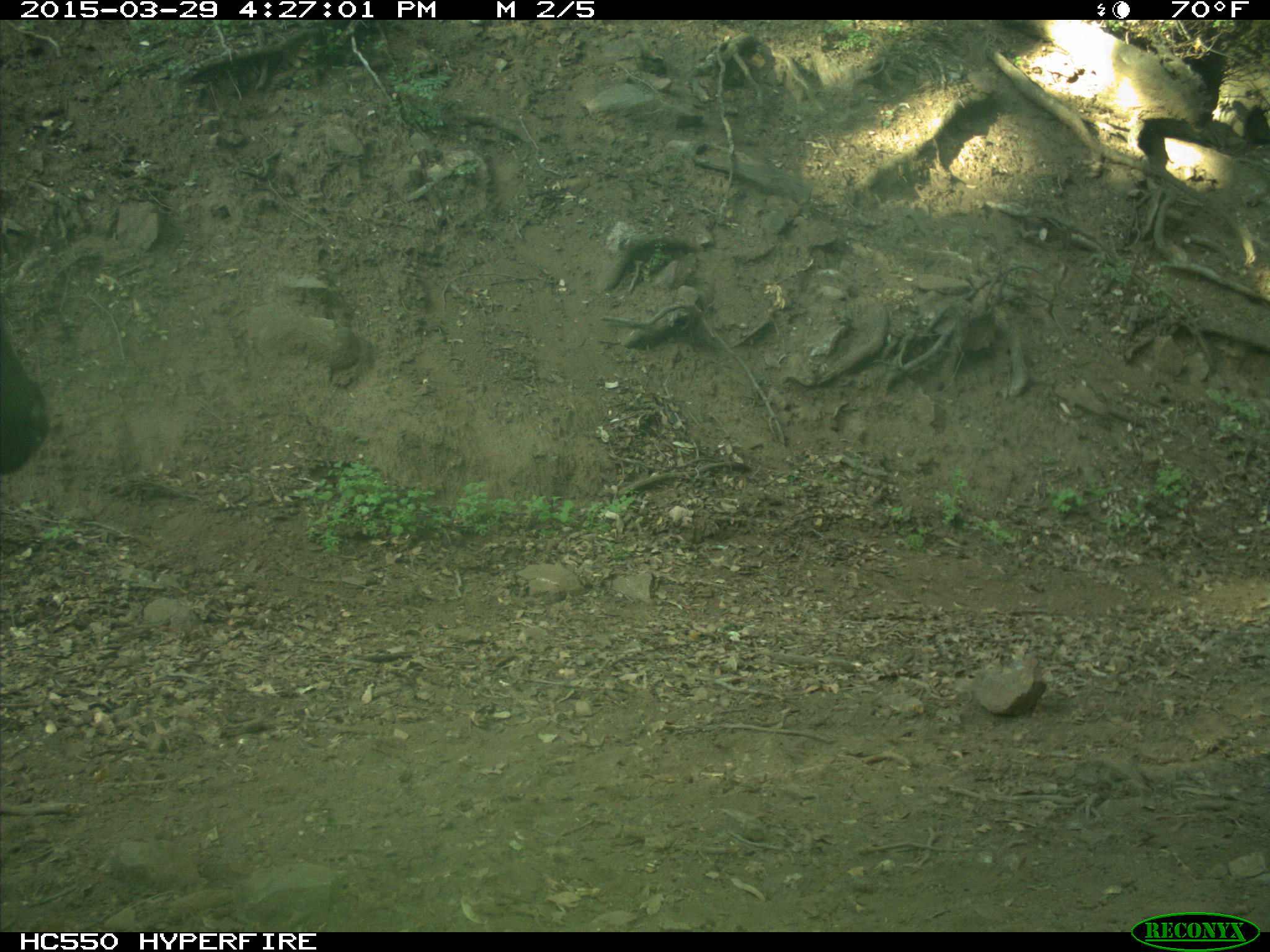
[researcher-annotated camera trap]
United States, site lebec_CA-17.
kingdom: Animalia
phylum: Chordata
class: Mammalia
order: Artiodactyla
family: Bovidae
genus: Bos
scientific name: Bos taurus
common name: domestic cow